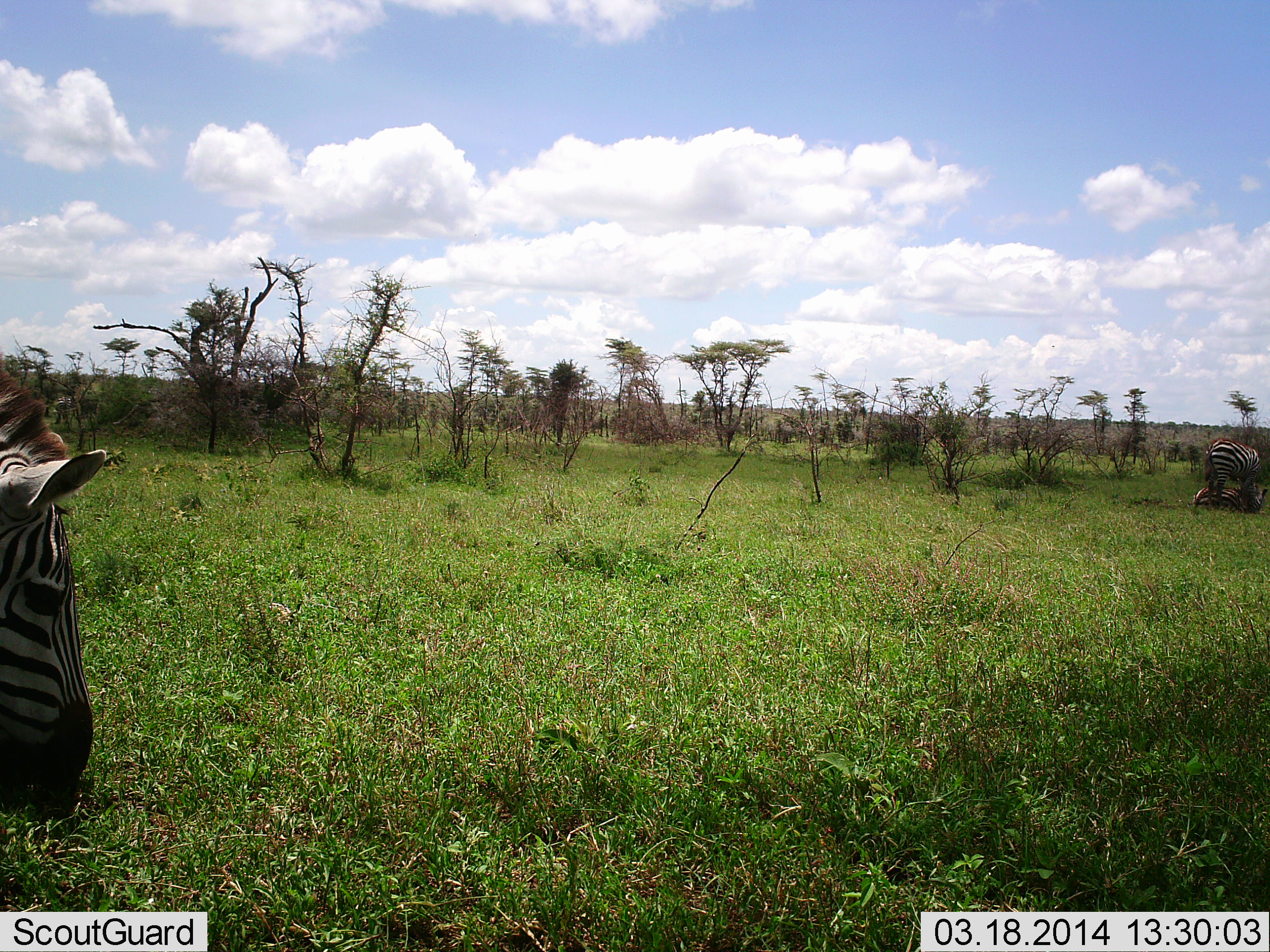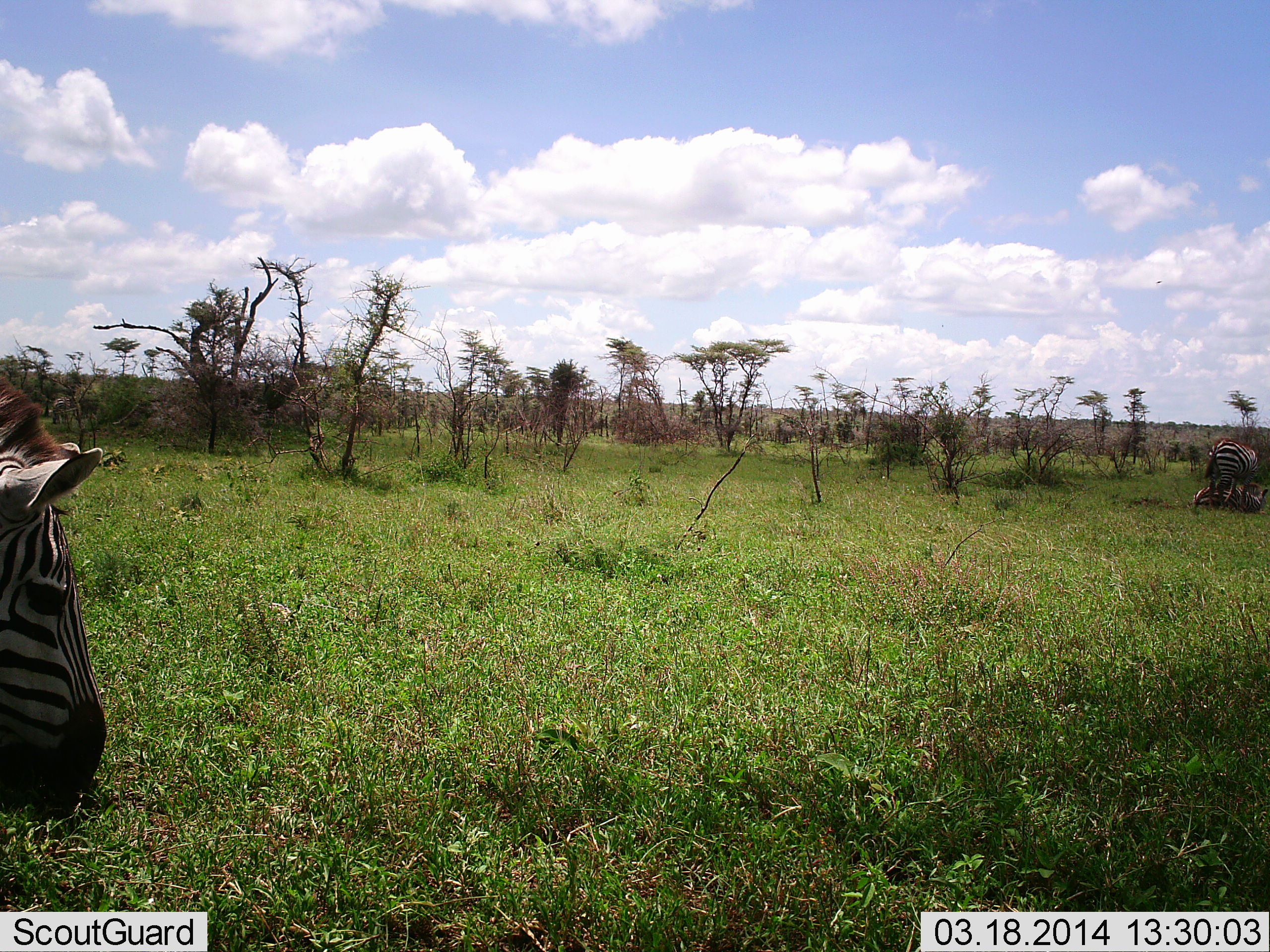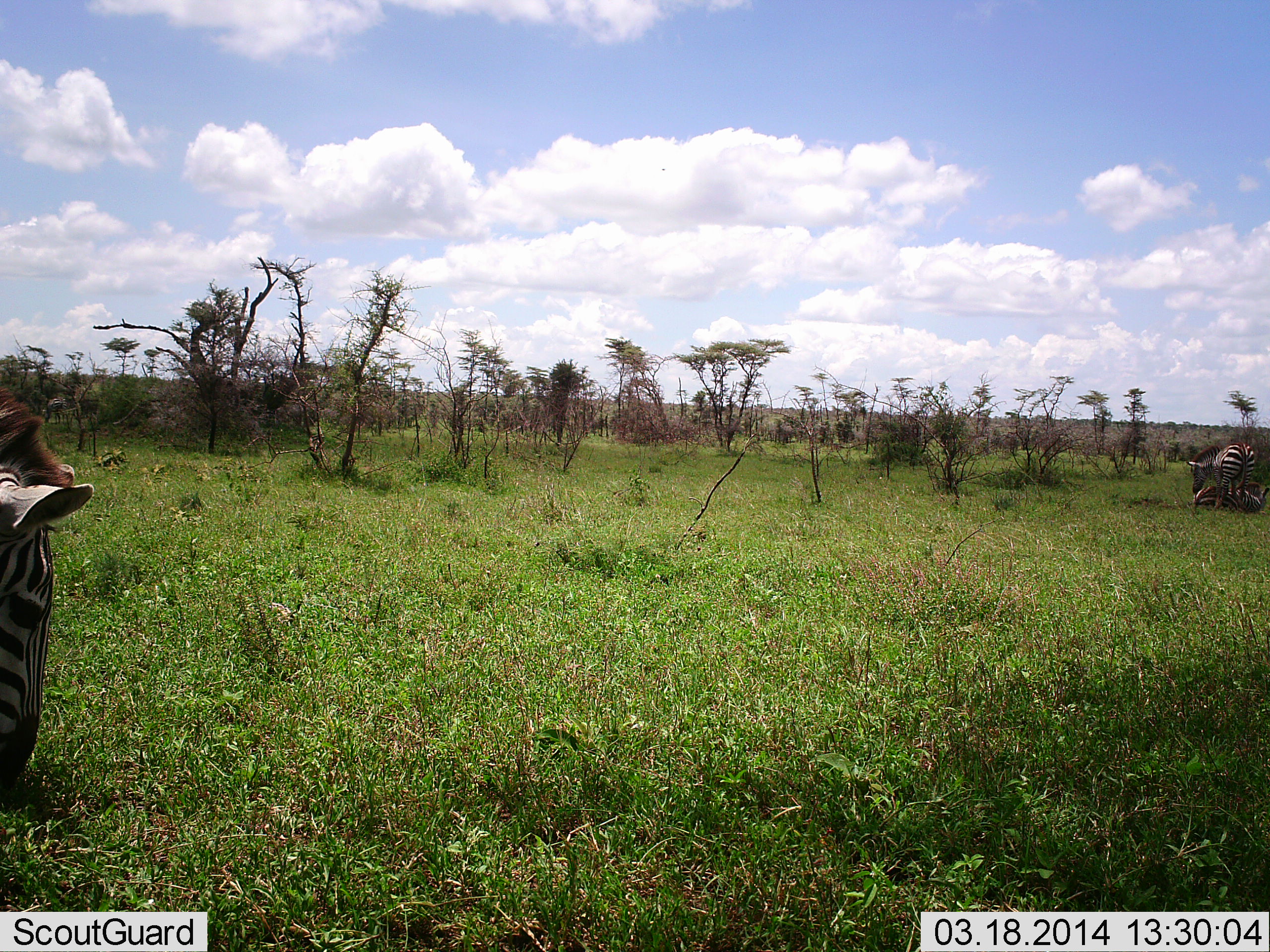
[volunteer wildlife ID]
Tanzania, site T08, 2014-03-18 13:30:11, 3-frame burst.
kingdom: Animalia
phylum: Chordata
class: Mammalia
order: Perissodactyla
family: Equidae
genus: Equus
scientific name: Equus quagga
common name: plains zebra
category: zebra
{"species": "zebra (plains zebra) (Equus quagga)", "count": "2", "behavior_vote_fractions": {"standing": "60%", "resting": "20%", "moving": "10%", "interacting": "10%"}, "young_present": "10%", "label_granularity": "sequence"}